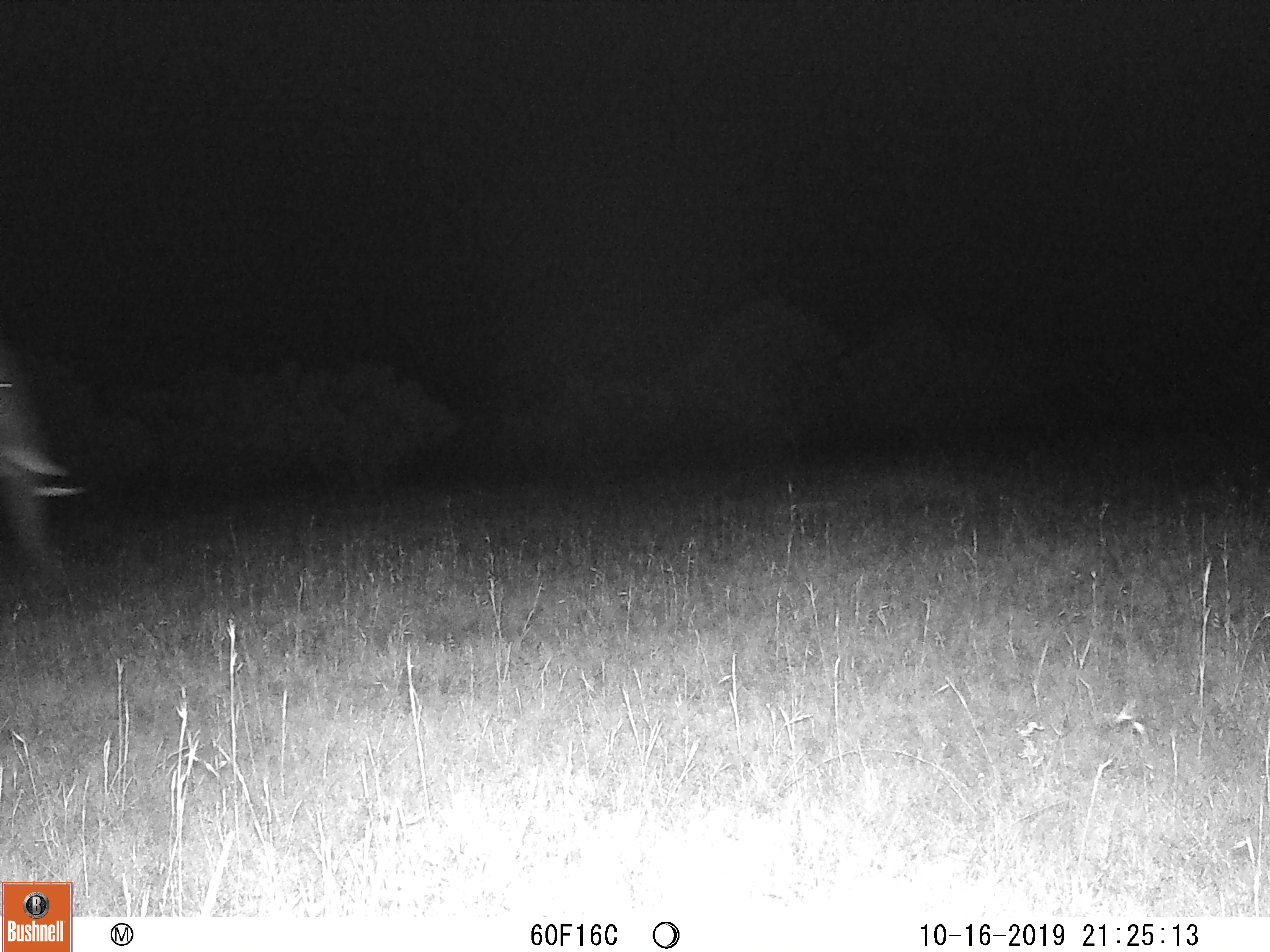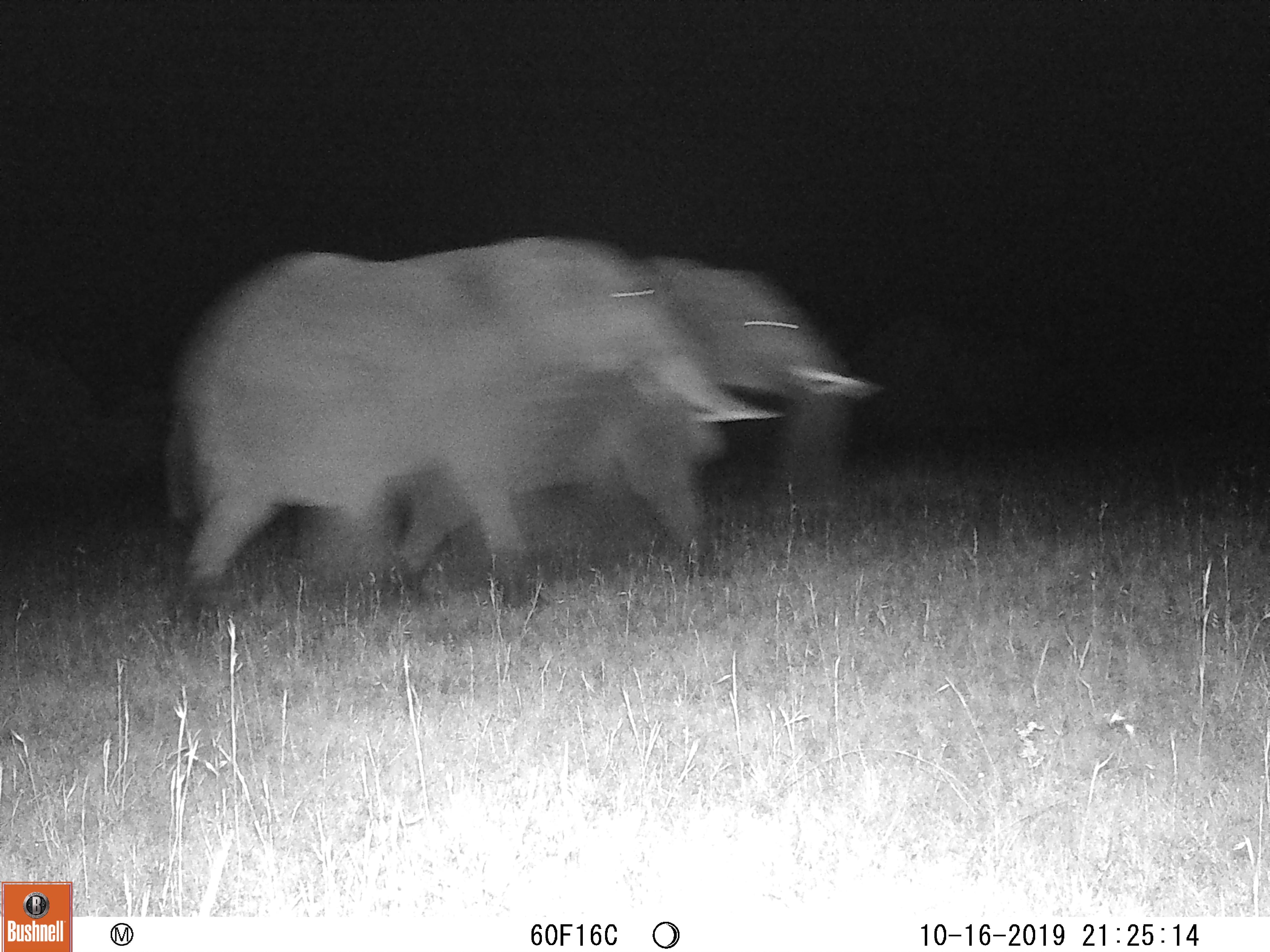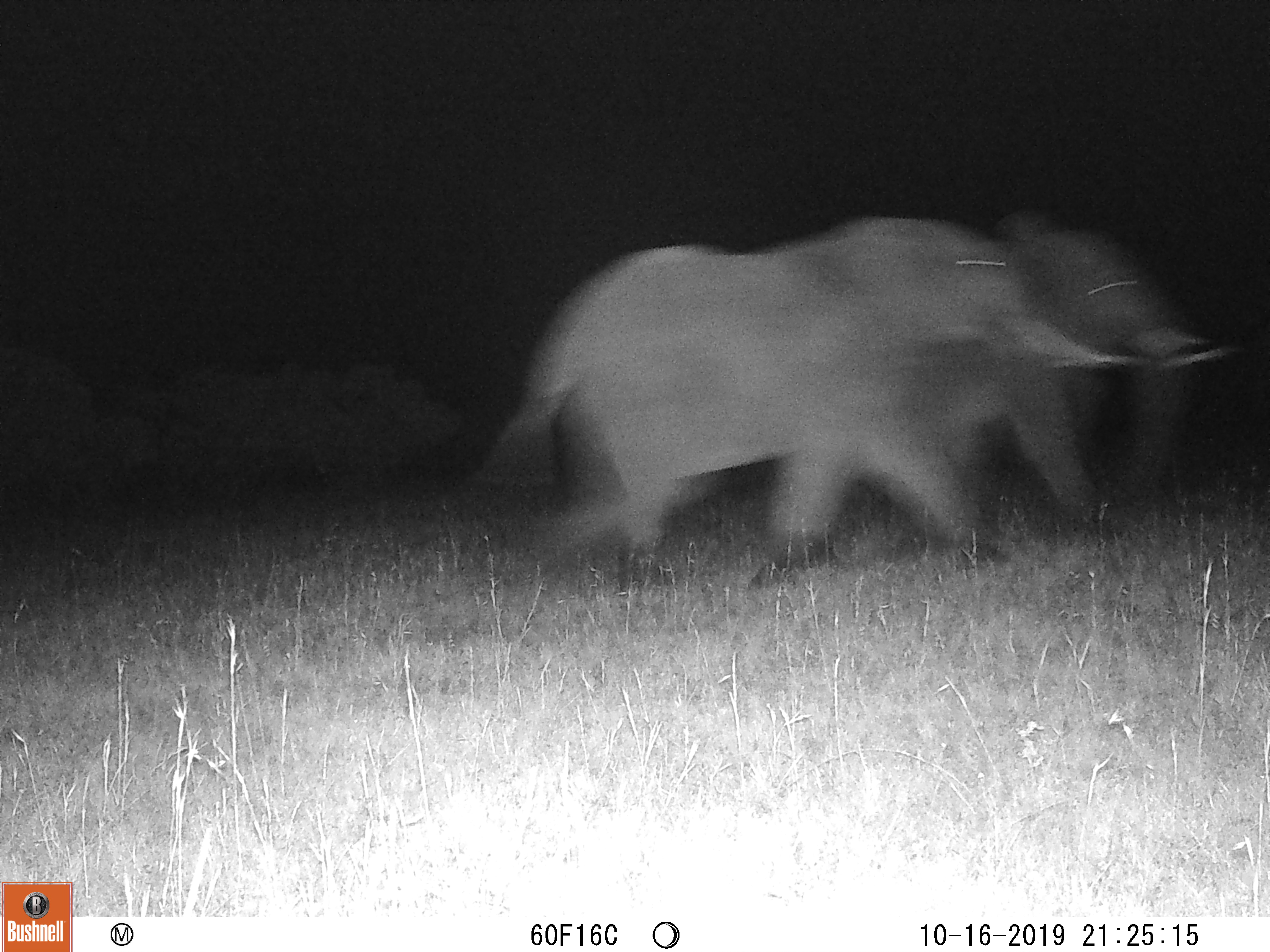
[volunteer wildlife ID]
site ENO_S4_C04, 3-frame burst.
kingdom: Animalia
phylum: Chordata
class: Mammalia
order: Proboscidea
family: Elephantidae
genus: Loxodonta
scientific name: Loxodonta africana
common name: african bush elephant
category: elephant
Elephant (african bush elephant) (Loxodonta africana), count 2. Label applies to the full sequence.